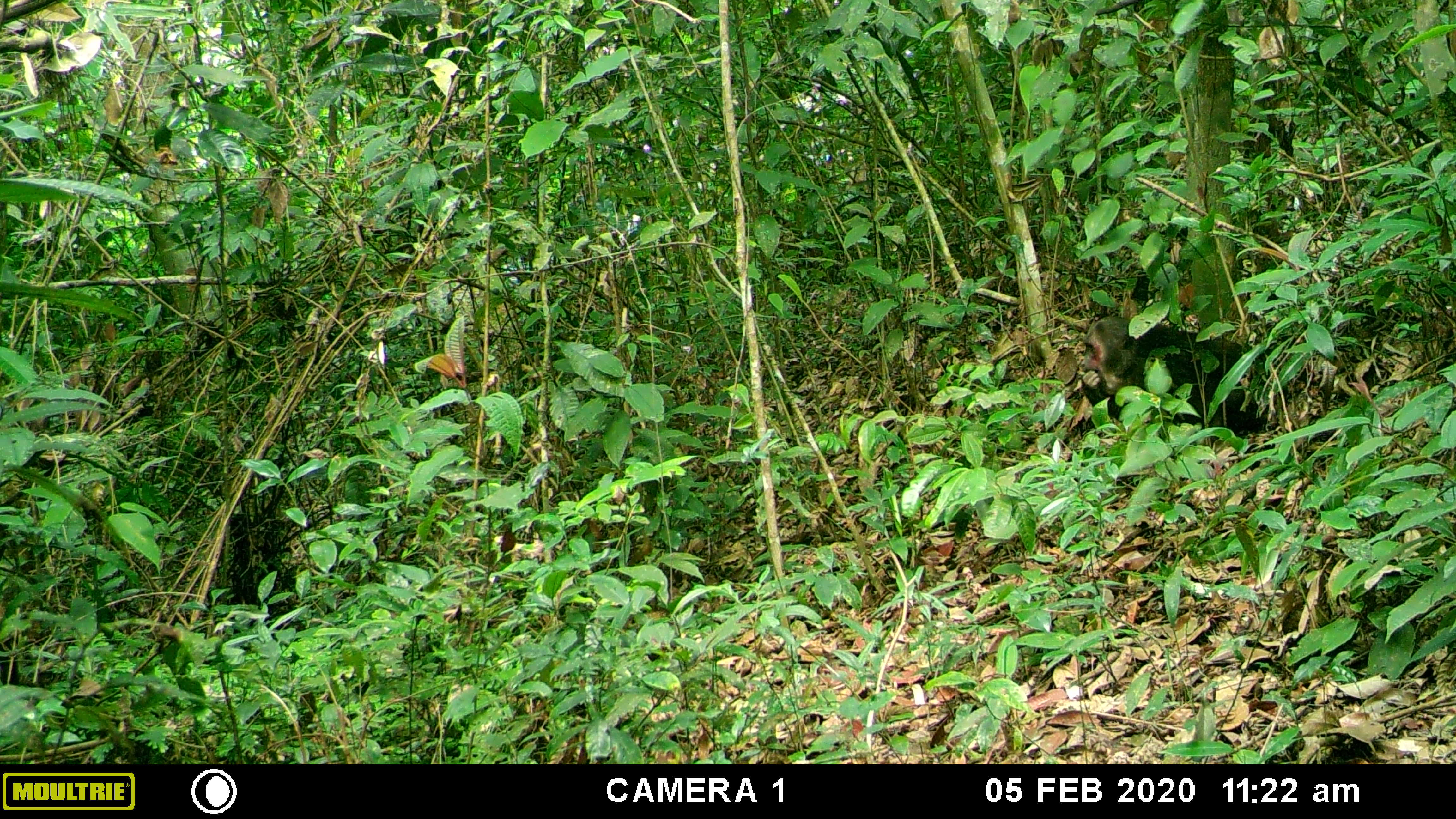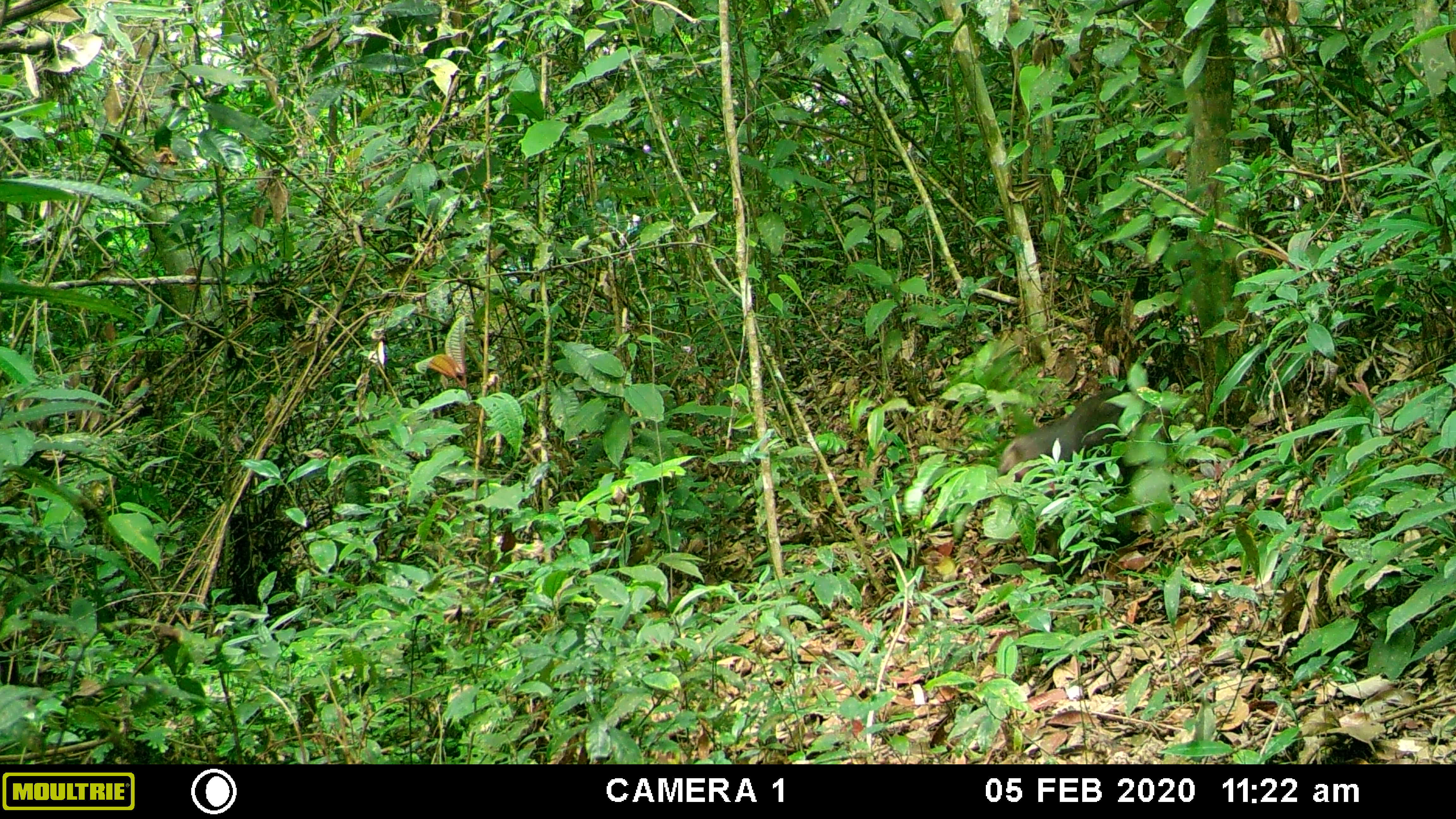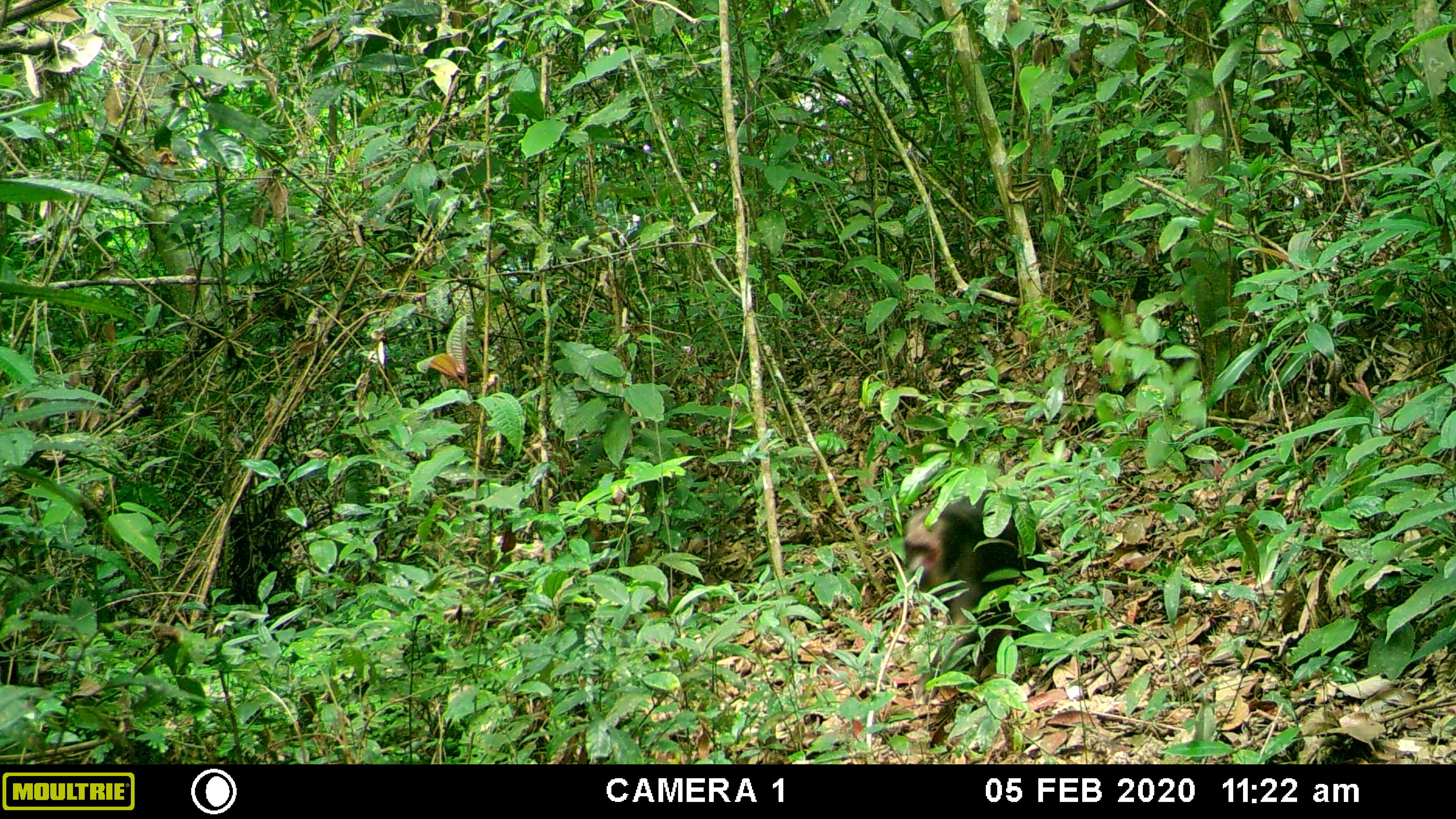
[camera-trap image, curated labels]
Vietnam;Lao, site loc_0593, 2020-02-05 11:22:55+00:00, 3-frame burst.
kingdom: Animalia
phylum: Chordata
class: Mammalia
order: Primates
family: Cercopithecidae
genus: Macaca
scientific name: Macaca arctoides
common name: stump-tailed macaque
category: stump tailed macaque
Stump tailed macaque (stump-tailed macaque) (Macaca arctoides). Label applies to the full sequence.